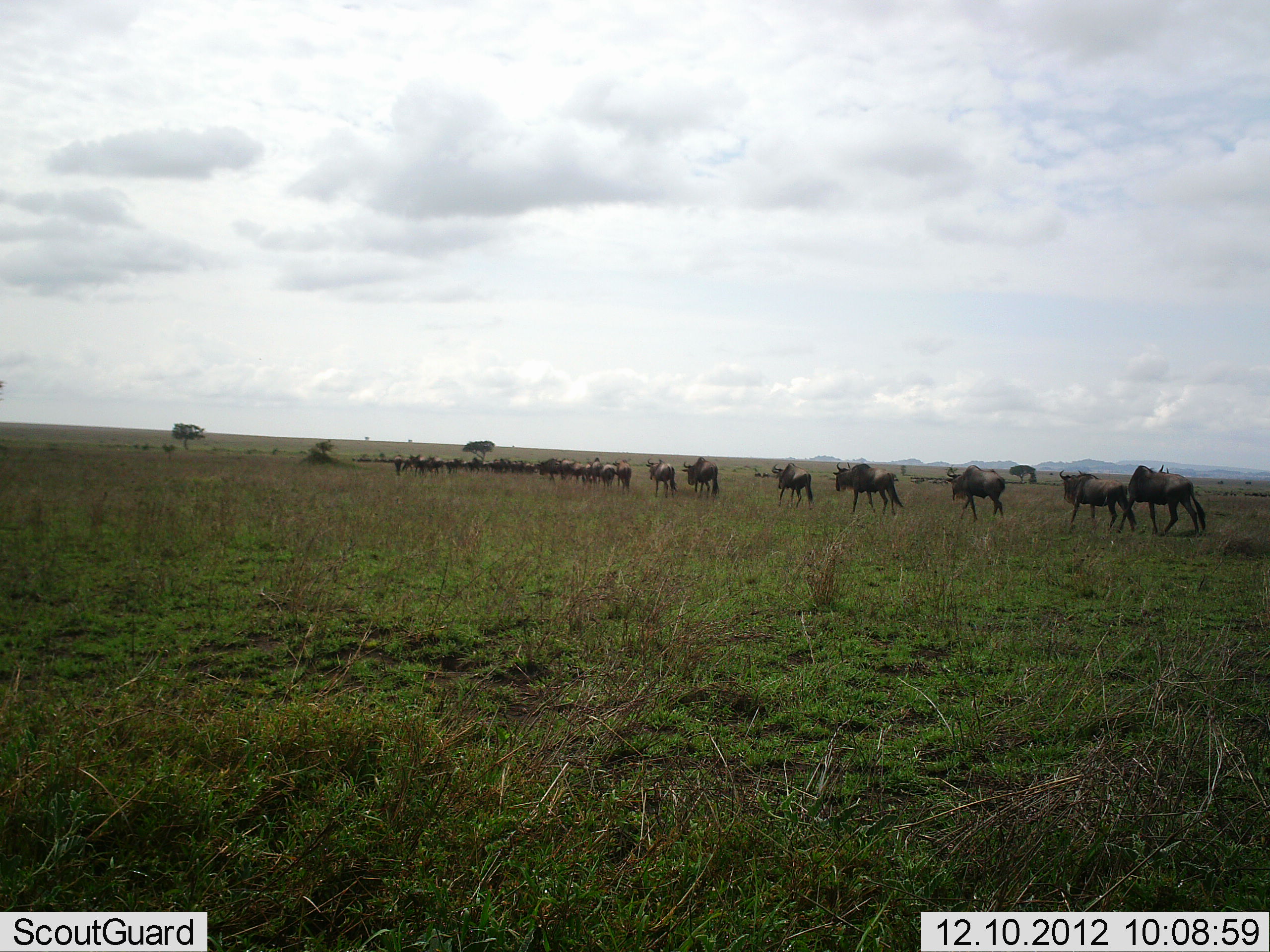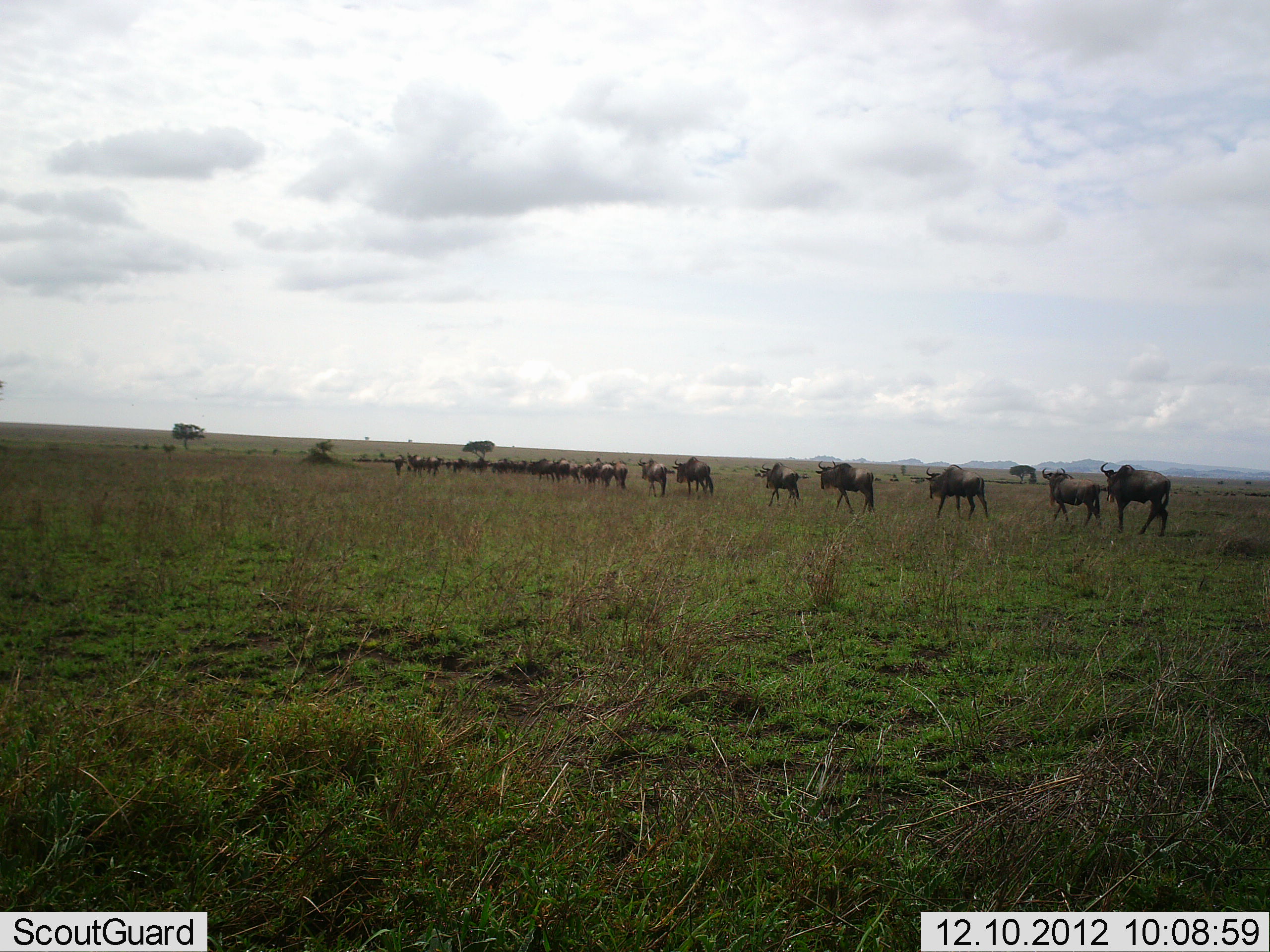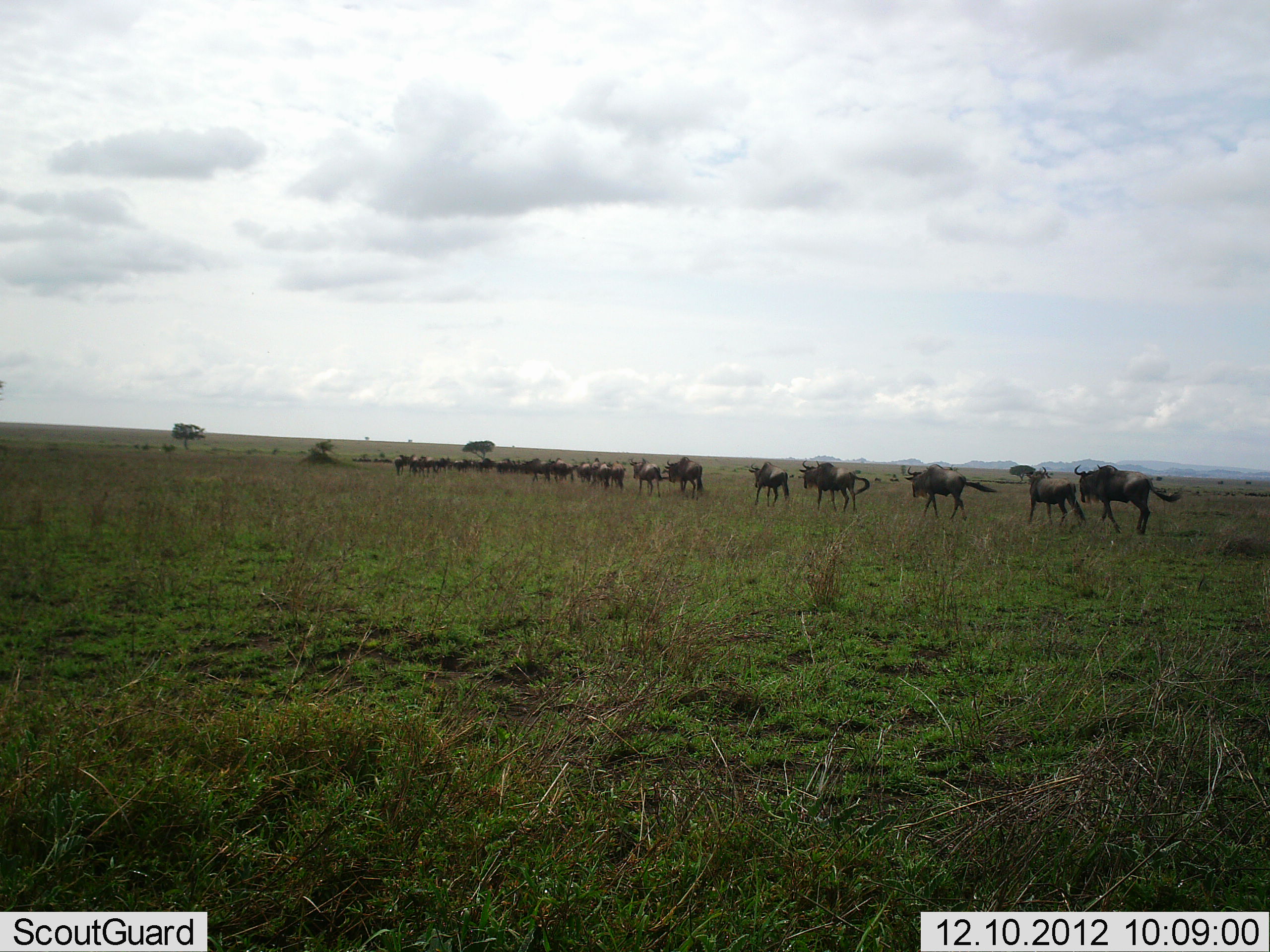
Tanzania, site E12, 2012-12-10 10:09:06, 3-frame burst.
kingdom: Animalia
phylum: Chordata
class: Mammalia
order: Artiodactyla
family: Bovidae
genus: Connochaetes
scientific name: Connochaetes taurinus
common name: blue wildebeest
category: wildebeest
Wildebeest (blue wildebeest) (Connochaetes taurinus), count 11-50. Behavior (volunteer vote fractions): standing 10%, resting 0%, moving 100%, interacting 10%. Young present (vote fraction): 20%. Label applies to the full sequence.